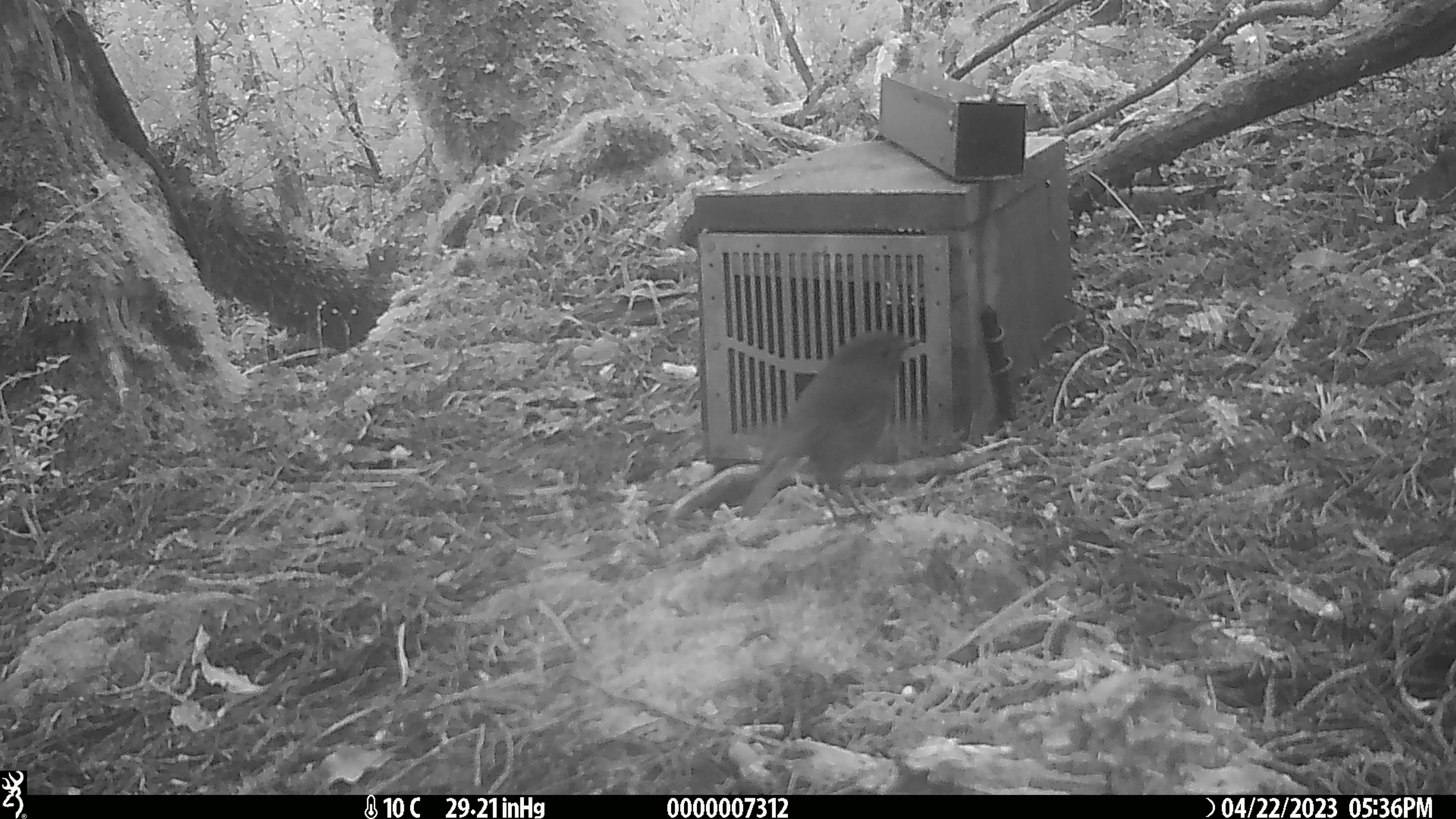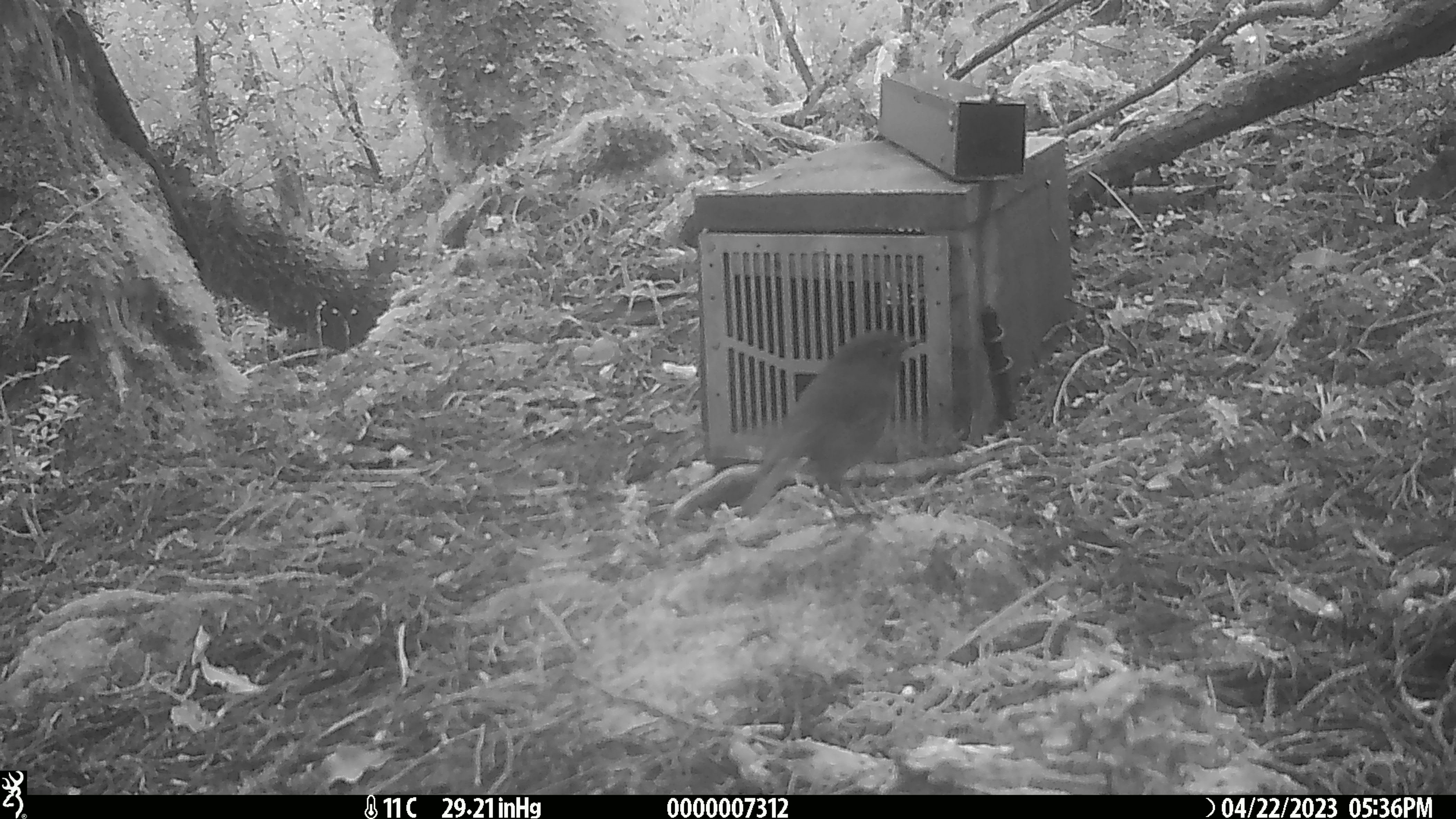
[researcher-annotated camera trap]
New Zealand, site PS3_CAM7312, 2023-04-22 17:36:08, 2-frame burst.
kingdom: Animalia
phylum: Chordata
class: Aves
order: Passeriformes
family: Petroicidae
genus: Petroica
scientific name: Petroica australis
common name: new zealand robin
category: robin